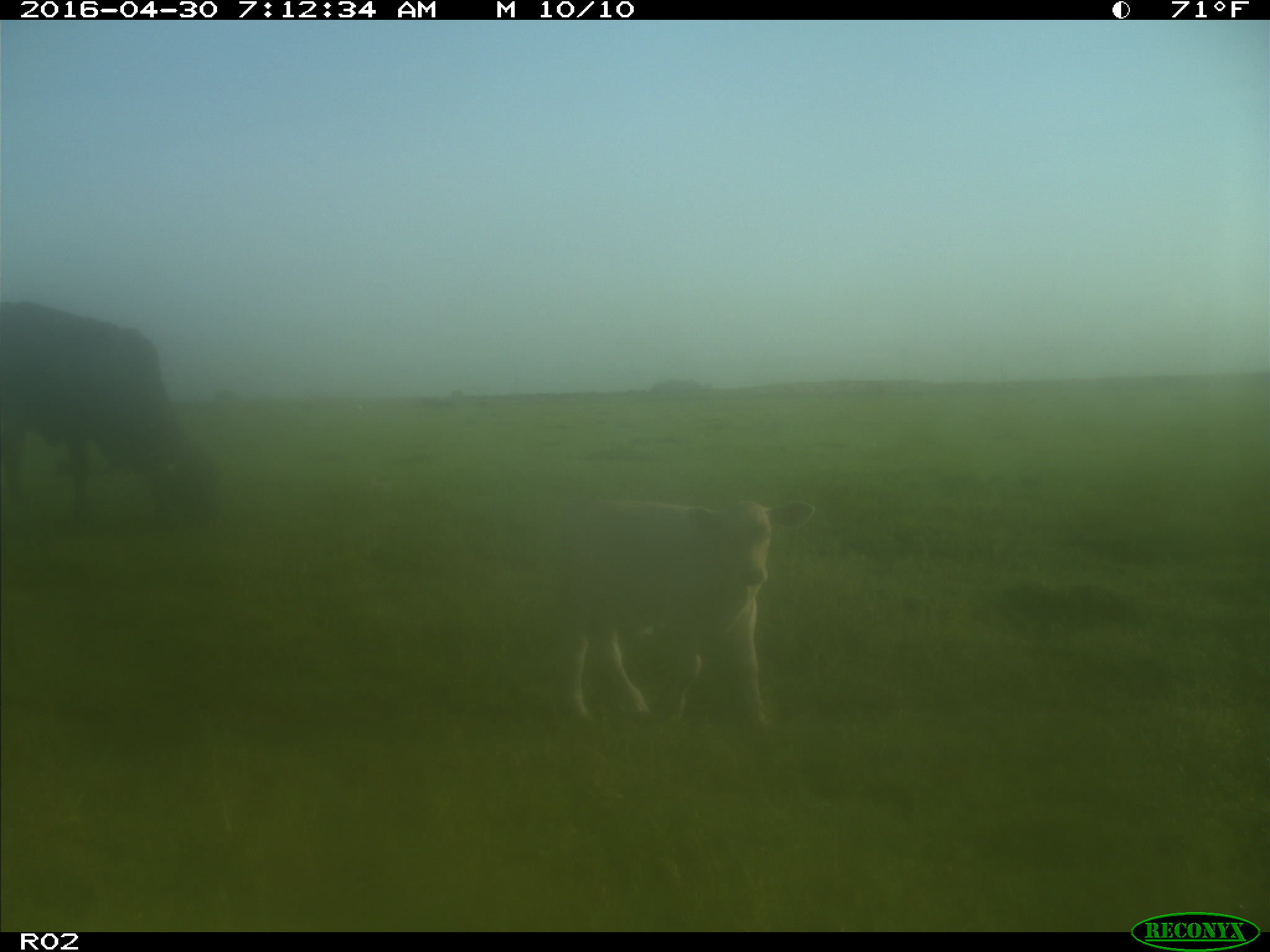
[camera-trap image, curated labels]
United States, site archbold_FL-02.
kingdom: Animalia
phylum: Chordata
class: Mammalia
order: Artiodactyla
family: Bovidae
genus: Bos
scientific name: Bos taurus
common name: domestic cow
Bos taurus (domestic cow).